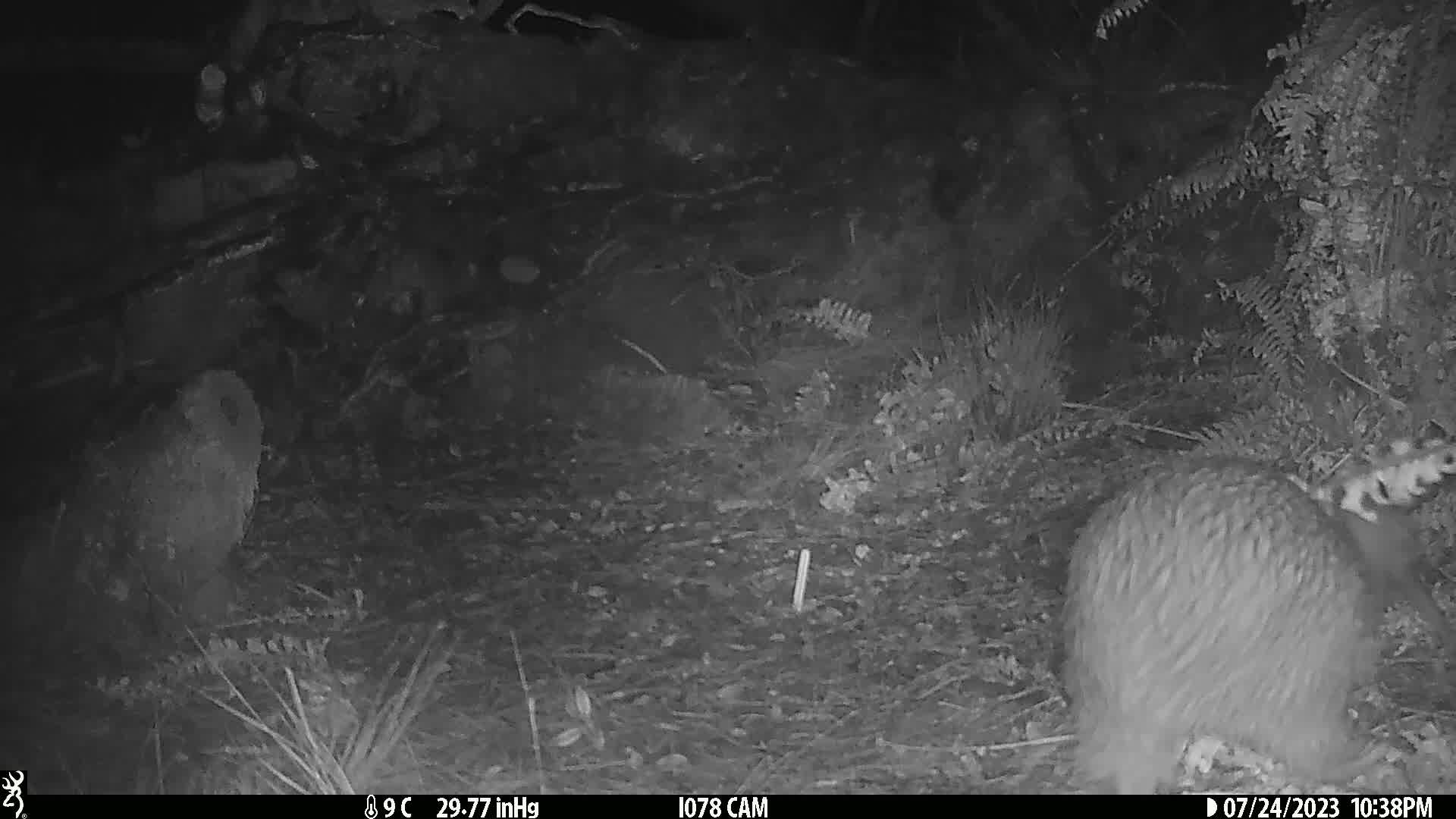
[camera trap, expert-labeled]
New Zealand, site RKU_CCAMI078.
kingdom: Animalia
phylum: Chordata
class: Aves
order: Apterygiformes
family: Apterygidae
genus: Apteryx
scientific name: Apteryx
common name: kiwi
Kiwi (Apteryx).